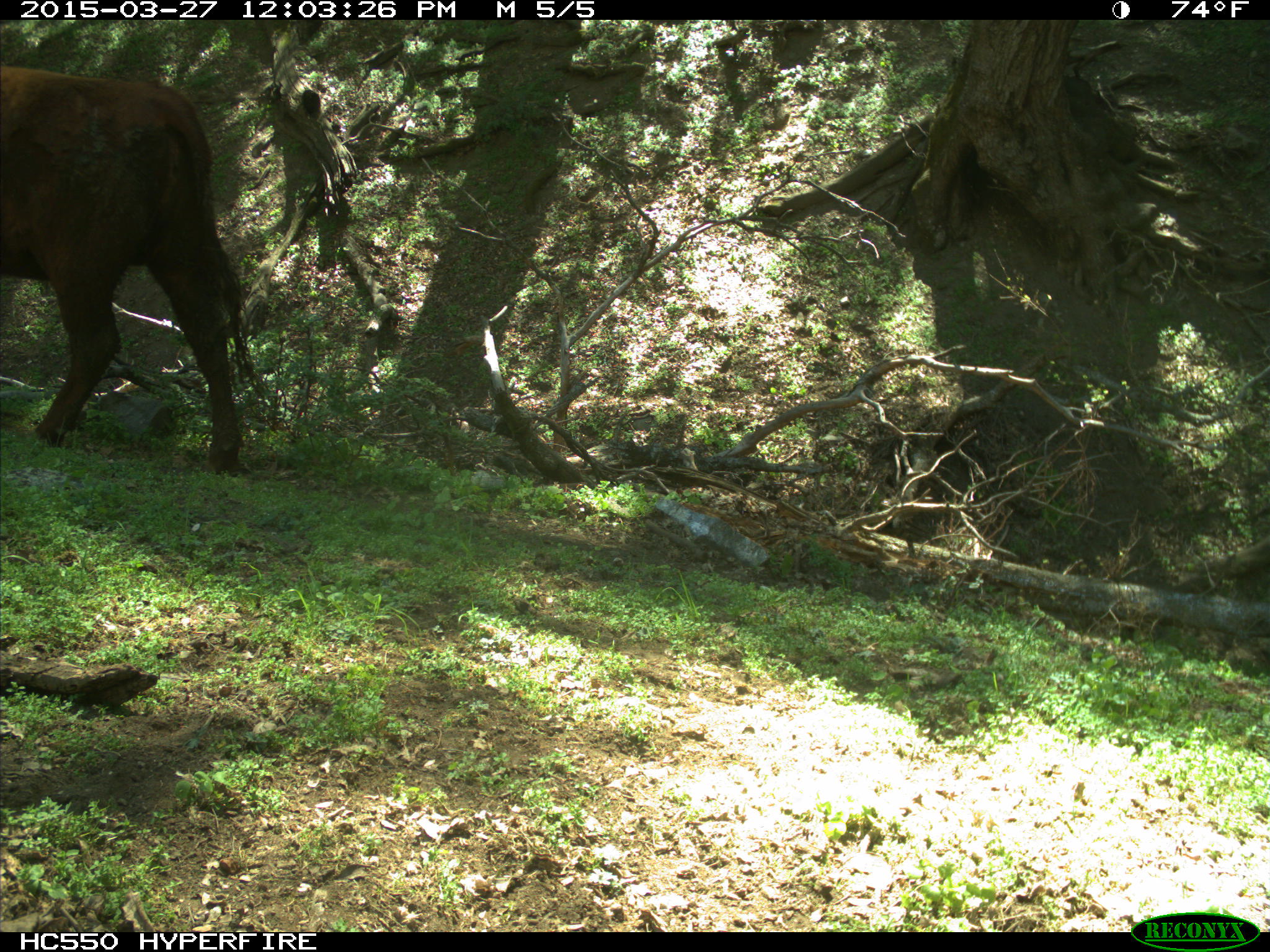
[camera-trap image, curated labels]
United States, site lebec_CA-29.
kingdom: Animalia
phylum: Chordata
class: Mammalia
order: Artiodactyla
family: Bovidae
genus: Bos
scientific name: Bos taurus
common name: domestic cow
Bos taurus (domestic cow).